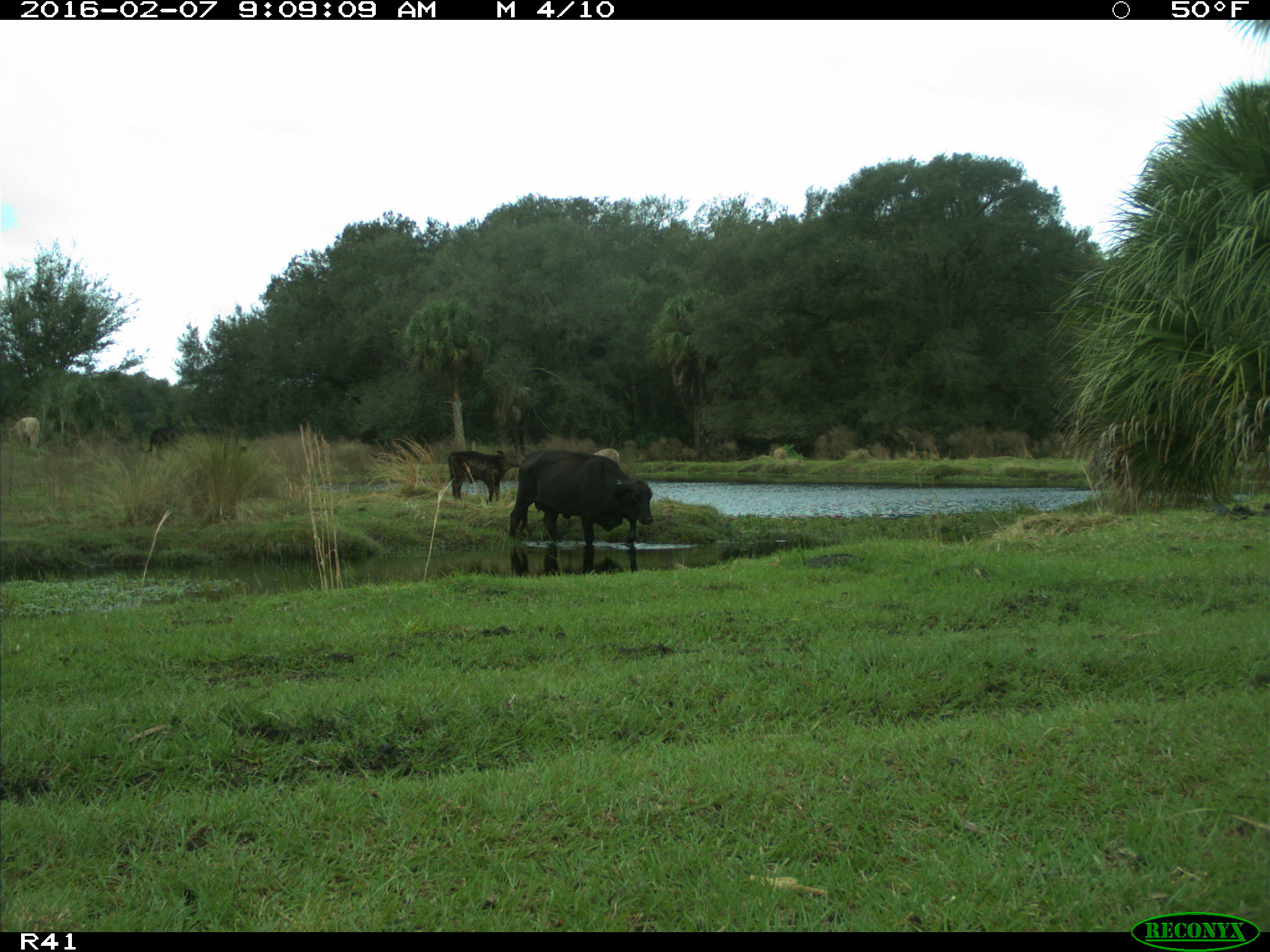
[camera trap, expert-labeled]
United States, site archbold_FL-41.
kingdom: Animalia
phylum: Chordata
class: Mammalia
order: Artiodactyla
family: Bovidae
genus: Bos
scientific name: Bos taurus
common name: domestic cow